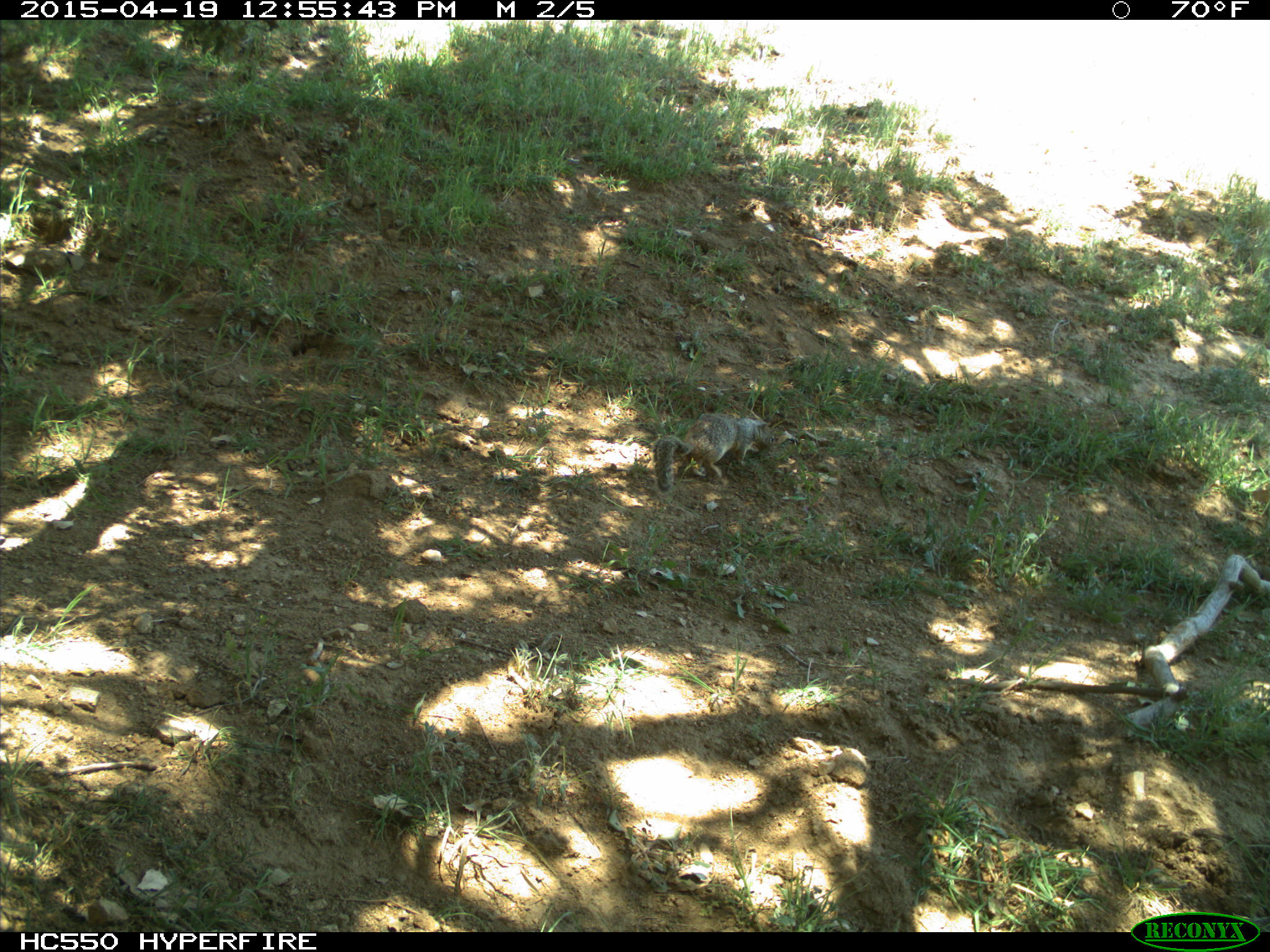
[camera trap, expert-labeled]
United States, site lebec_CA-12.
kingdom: Animalia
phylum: Chordata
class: Mammalia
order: Rodentia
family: Sciuridae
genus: Otospermophilus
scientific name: Otospermophilus beecheyi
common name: california ground squirrel